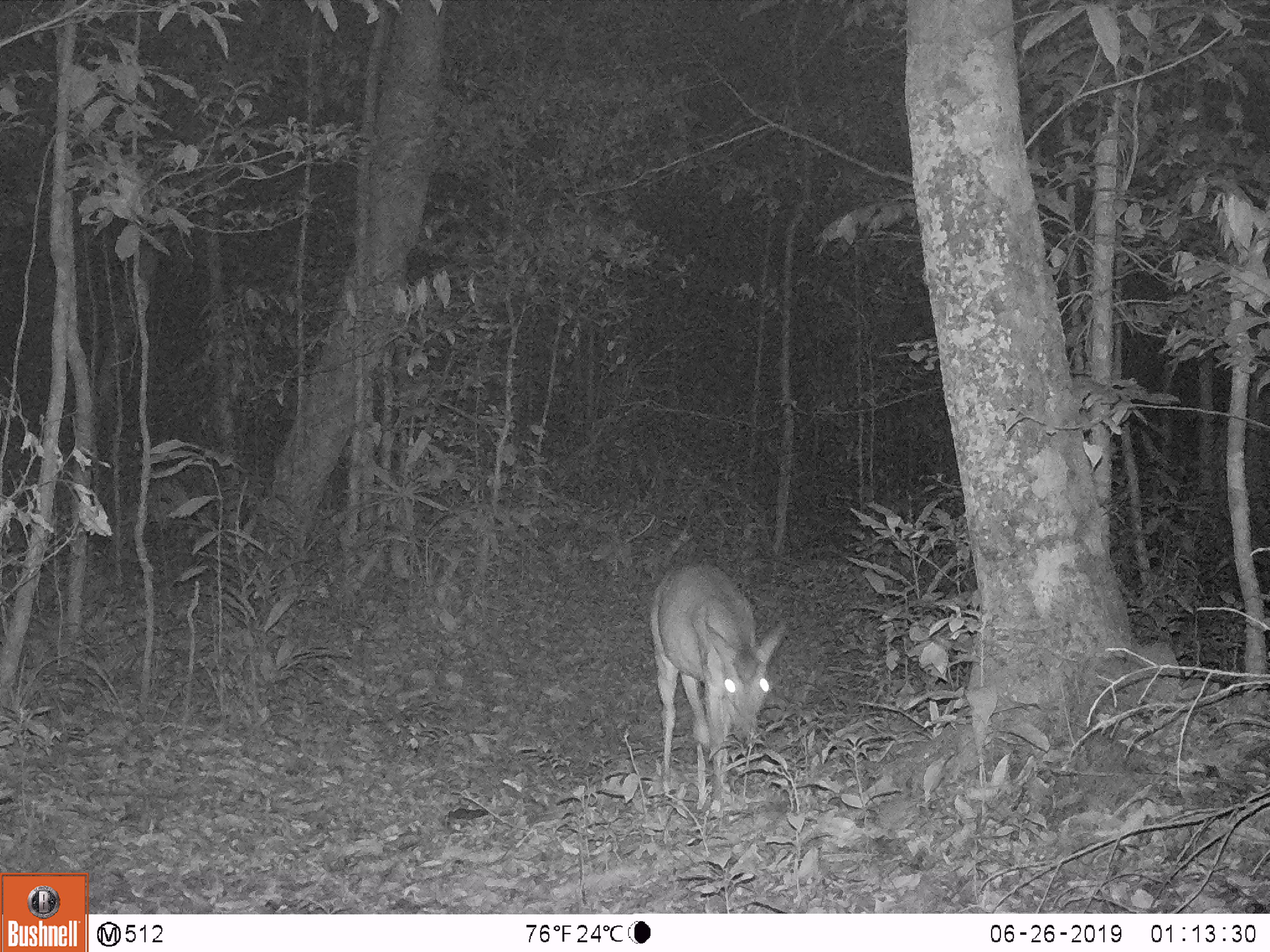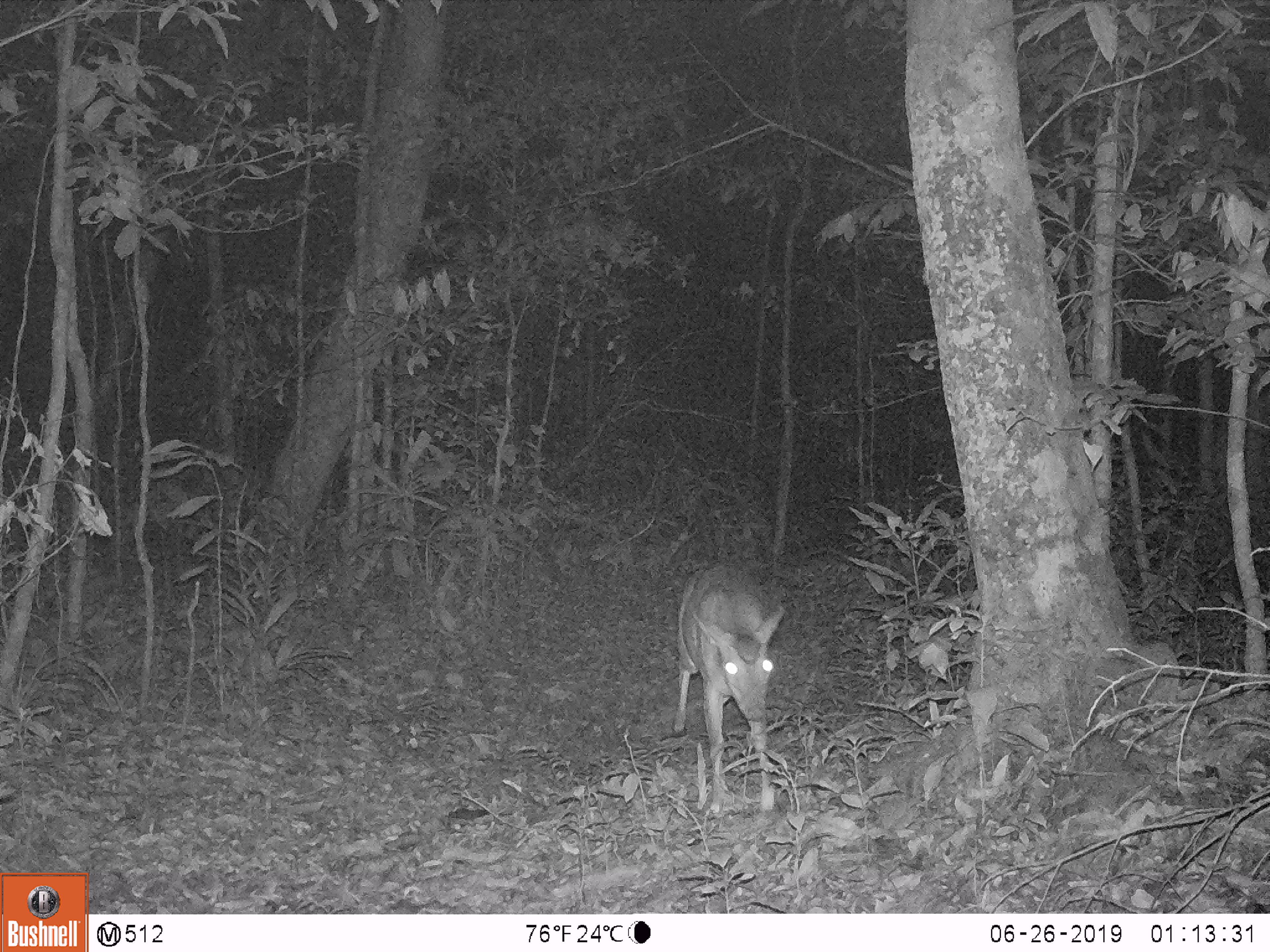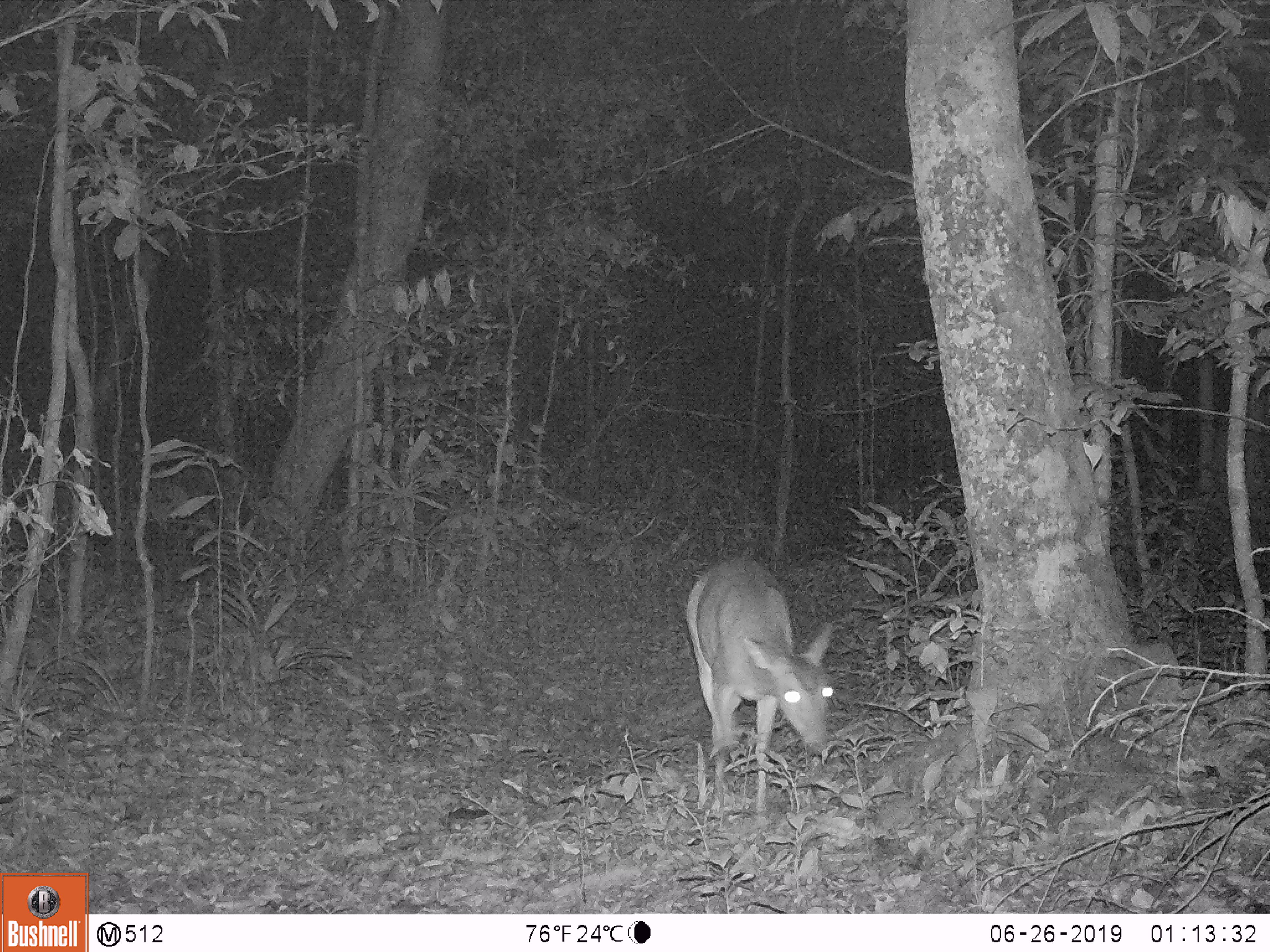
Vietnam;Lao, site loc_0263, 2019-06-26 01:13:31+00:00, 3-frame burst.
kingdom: Animalia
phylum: Chordata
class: Mammalia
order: Artiodactyla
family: Cervidae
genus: Muntiacus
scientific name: Muntiacus vuquangensis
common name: large-antlered muntjac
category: large antlered muntjac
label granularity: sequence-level